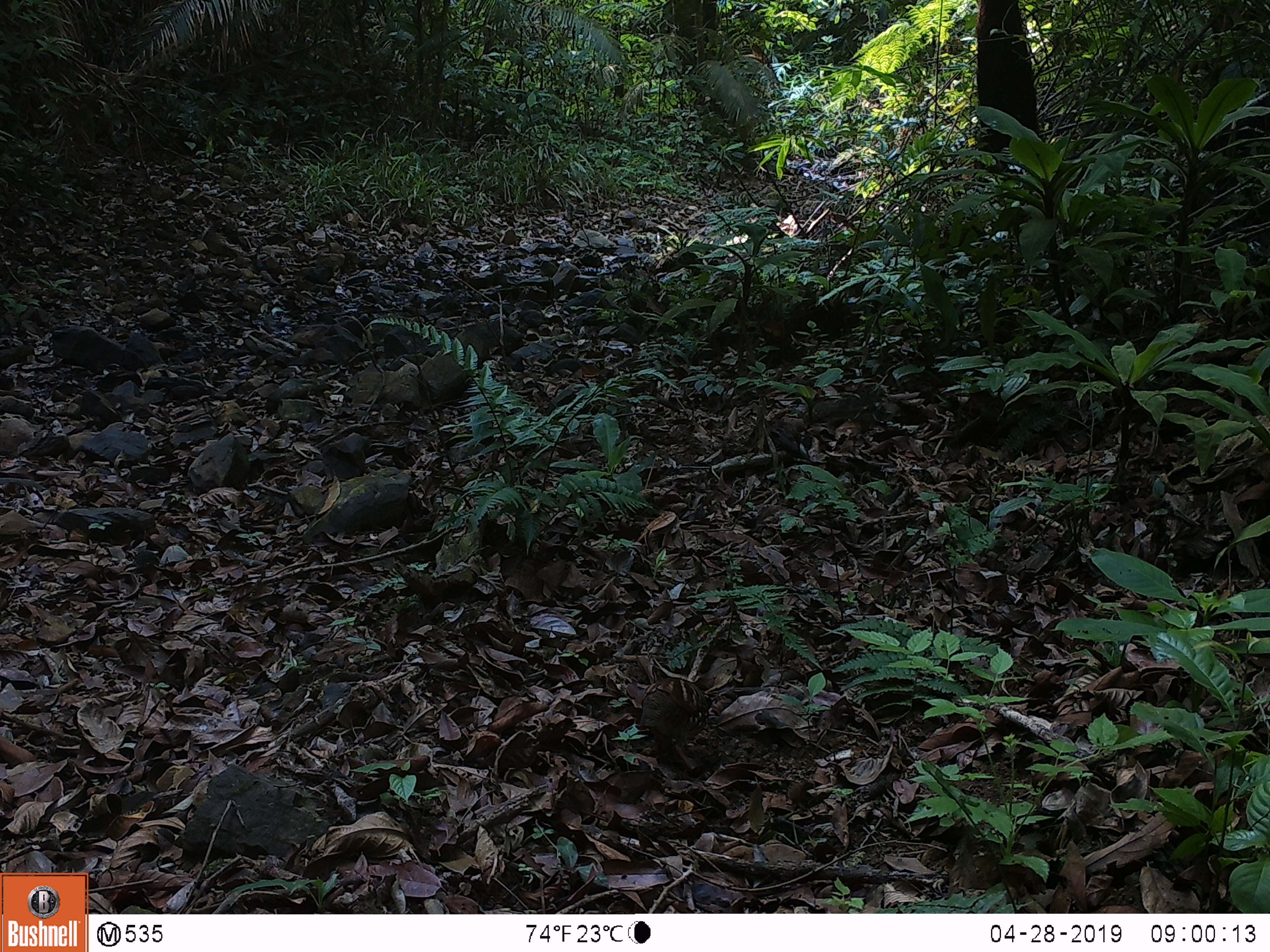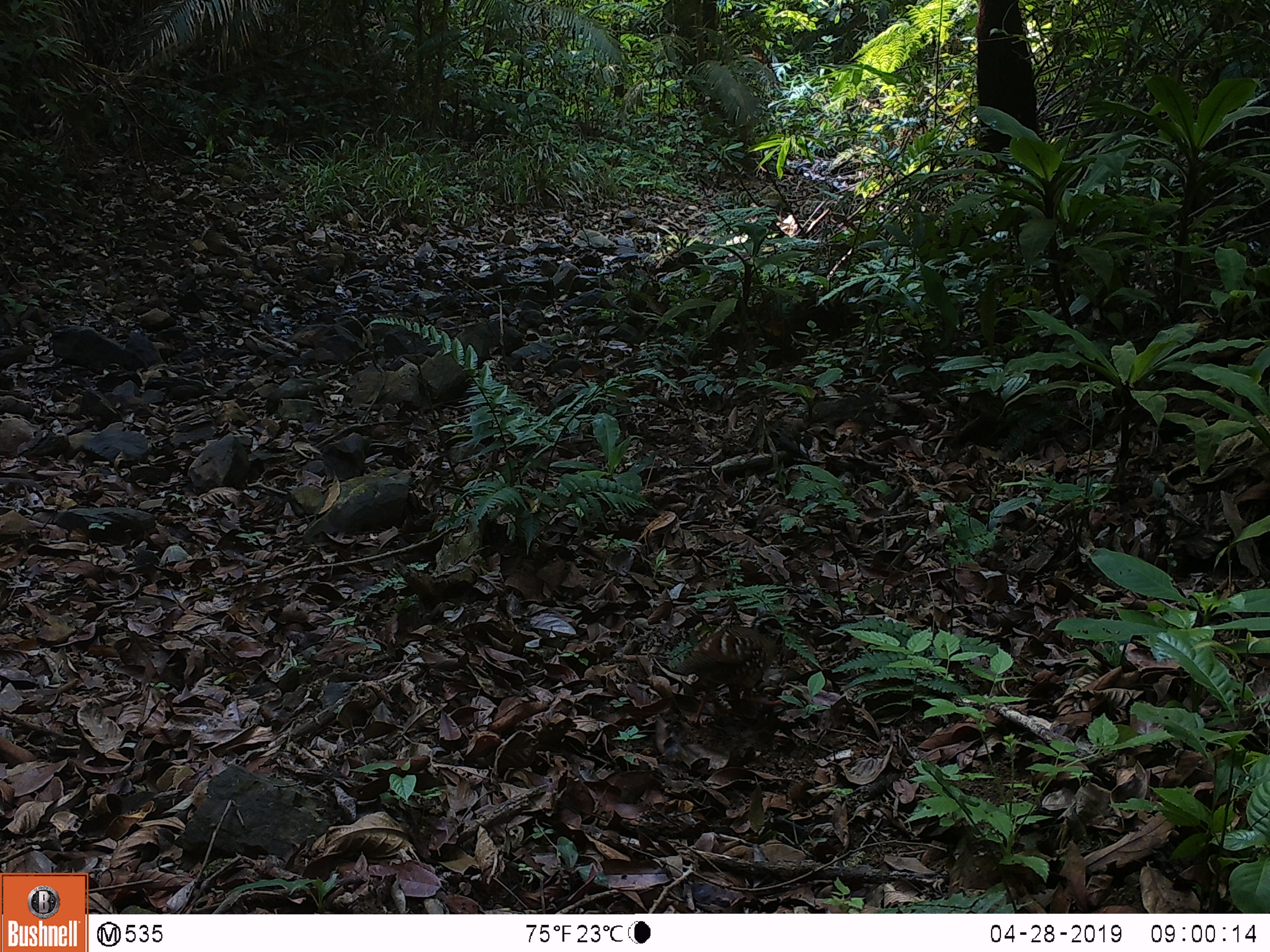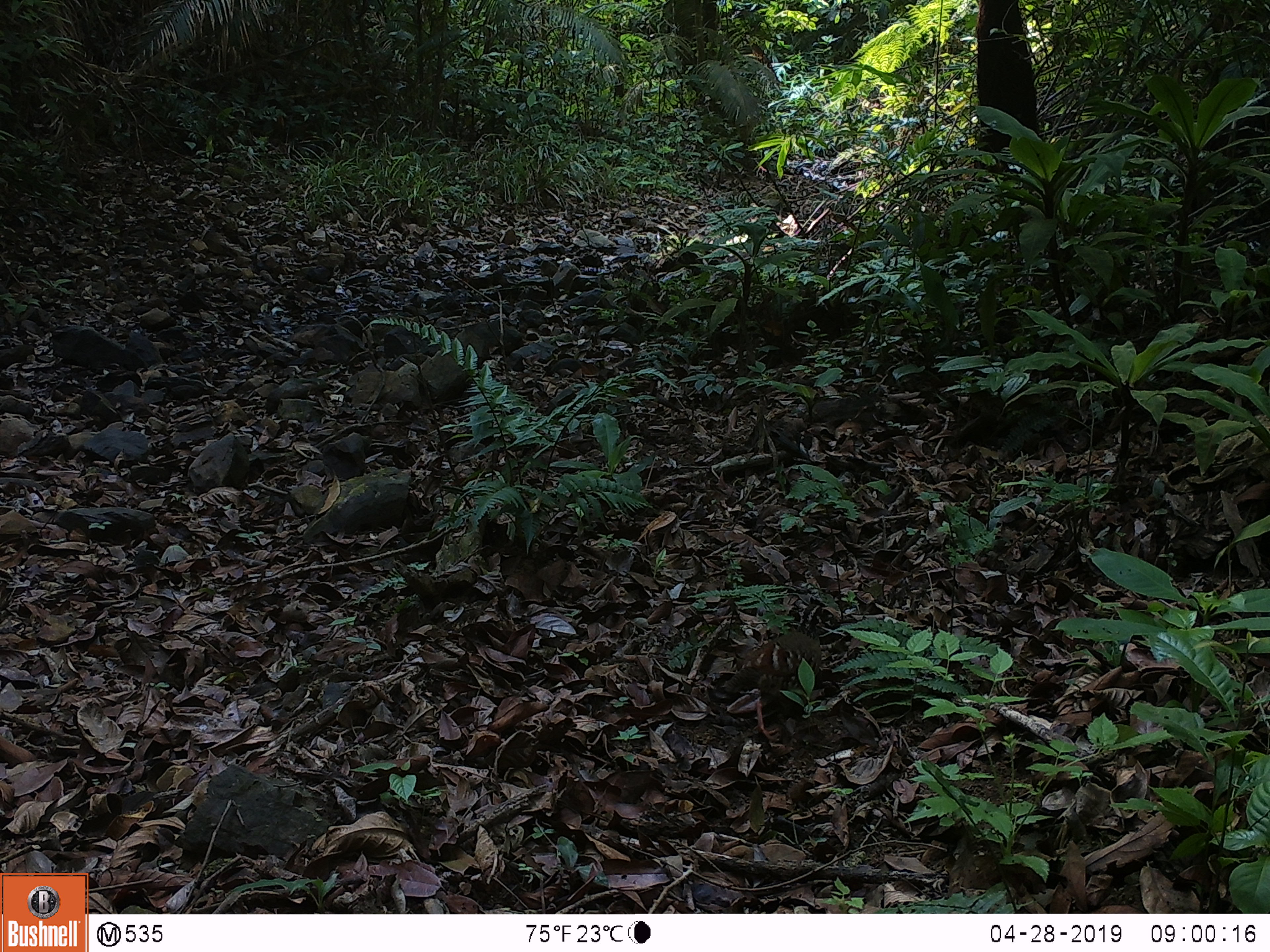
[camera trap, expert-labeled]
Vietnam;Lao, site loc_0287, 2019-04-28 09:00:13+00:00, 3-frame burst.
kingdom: Animalia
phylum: Chordata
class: Aves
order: Galliformes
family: Phasianidae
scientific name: Phasianidae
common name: partridge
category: unidentified partridge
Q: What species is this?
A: Unidentified partridge (partridge) (Phasianidae).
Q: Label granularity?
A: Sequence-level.